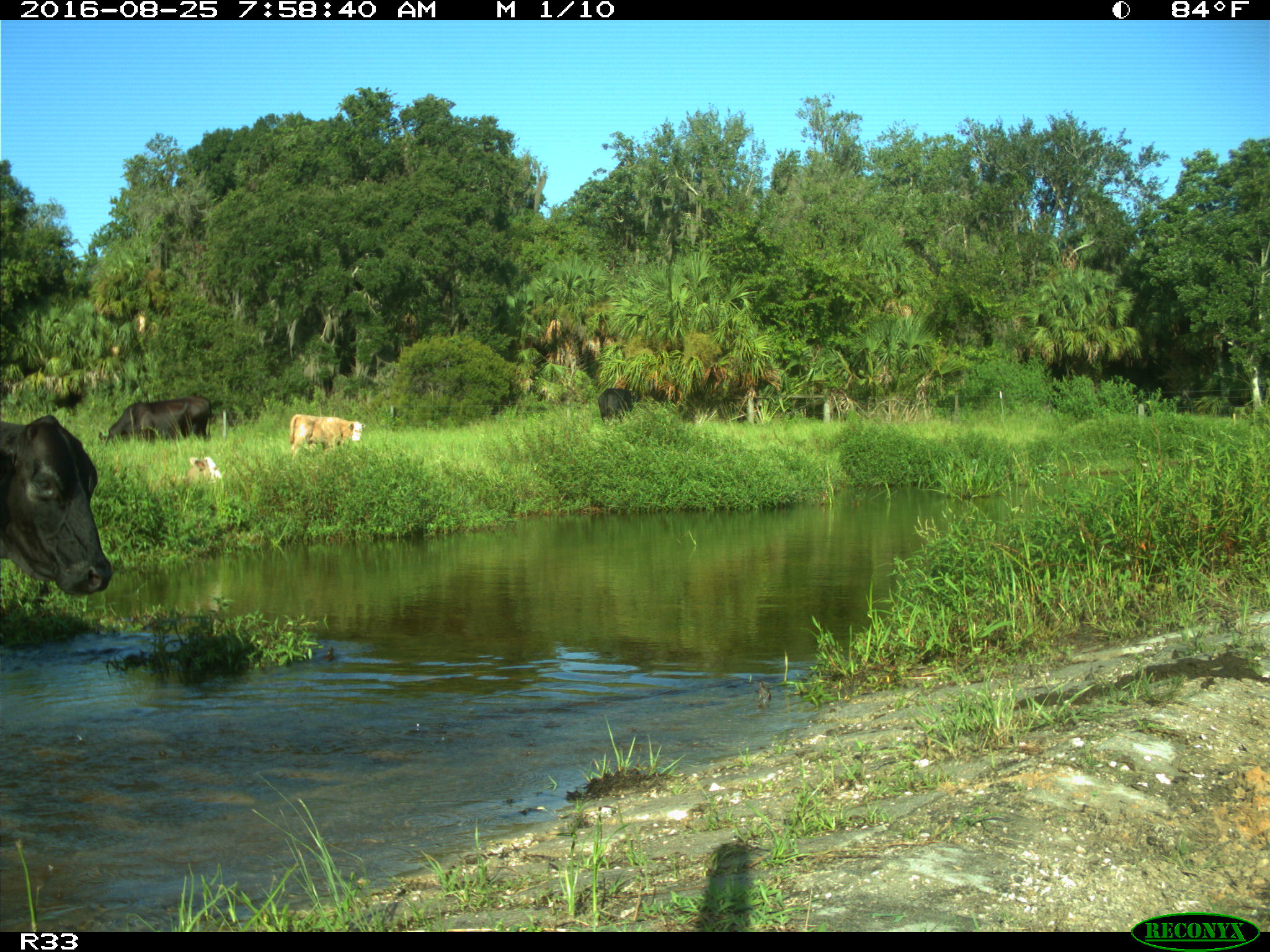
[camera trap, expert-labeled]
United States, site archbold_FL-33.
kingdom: Animalia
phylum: Chordata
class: Mammalia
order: Artiodactyla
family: Bovidae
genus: Bos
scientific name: Bos taurus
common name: domestic cow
Bos taurus (domestic cow).